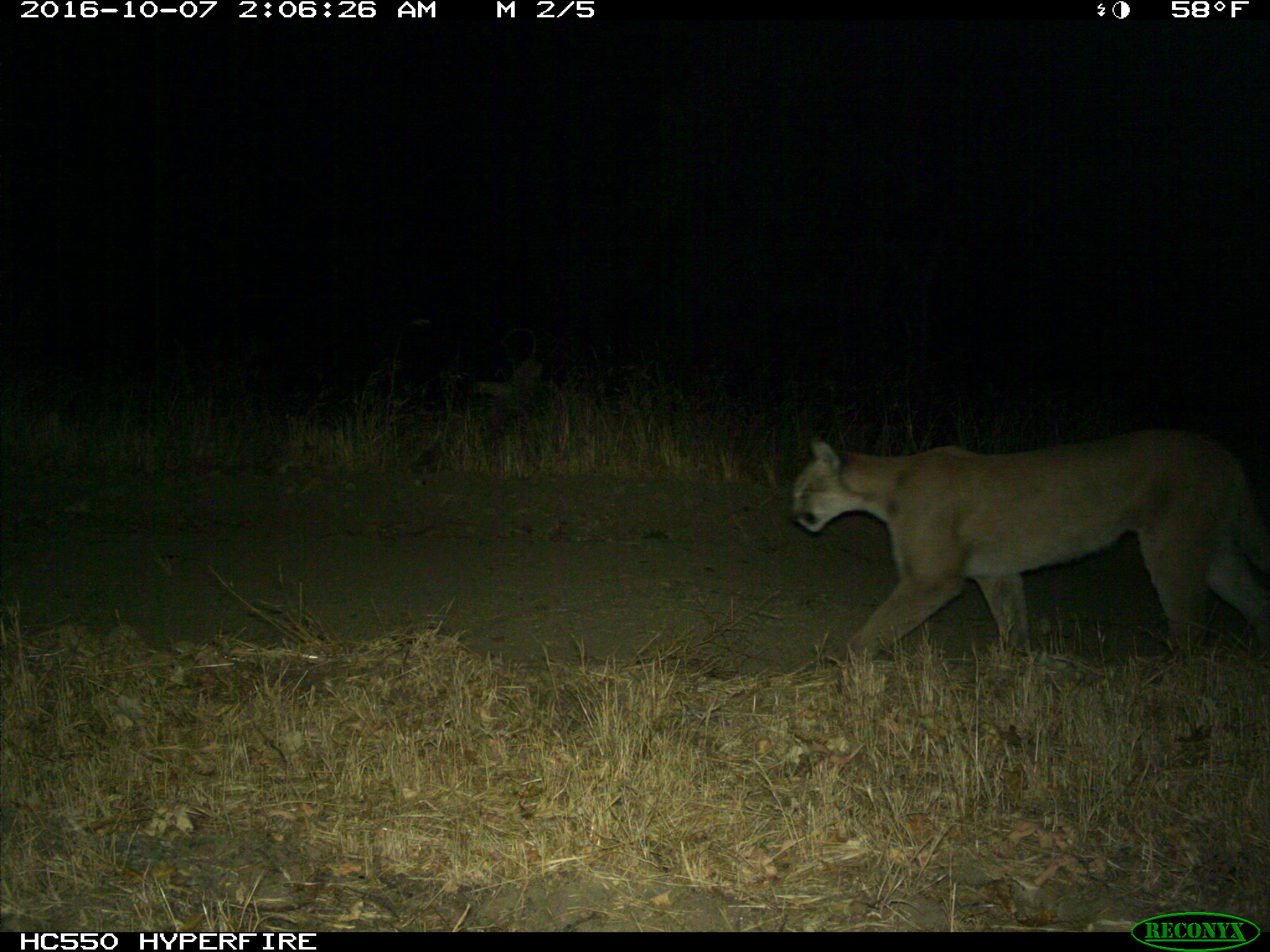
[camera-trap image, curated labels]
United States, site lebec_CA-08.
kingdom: Animalia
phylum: Chordata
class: Mammalia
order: Carnivora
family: Felidae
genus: Puma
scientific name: Puma concolor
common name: mountain lion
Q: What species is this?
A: Puma concolor (mountain lion).